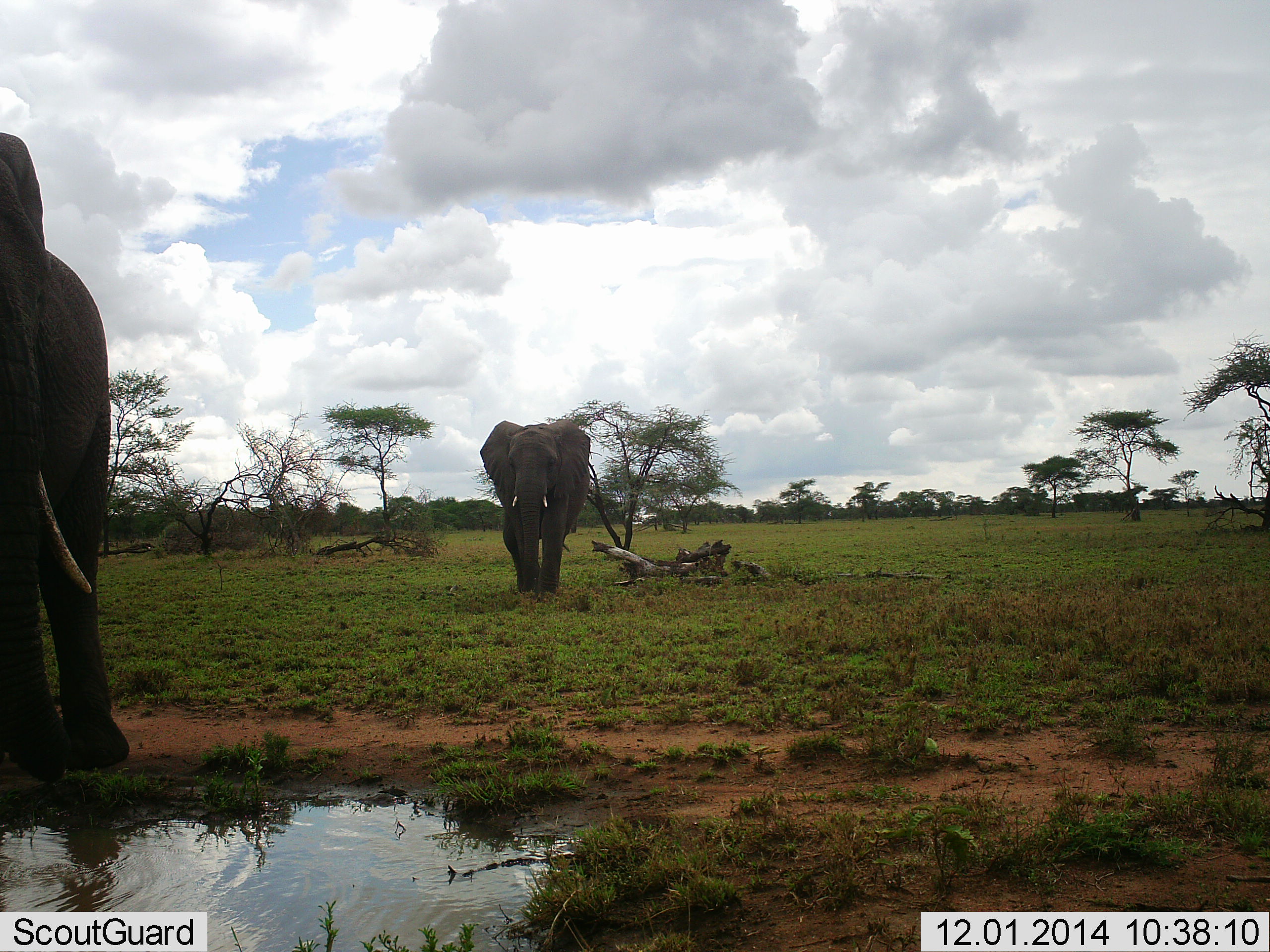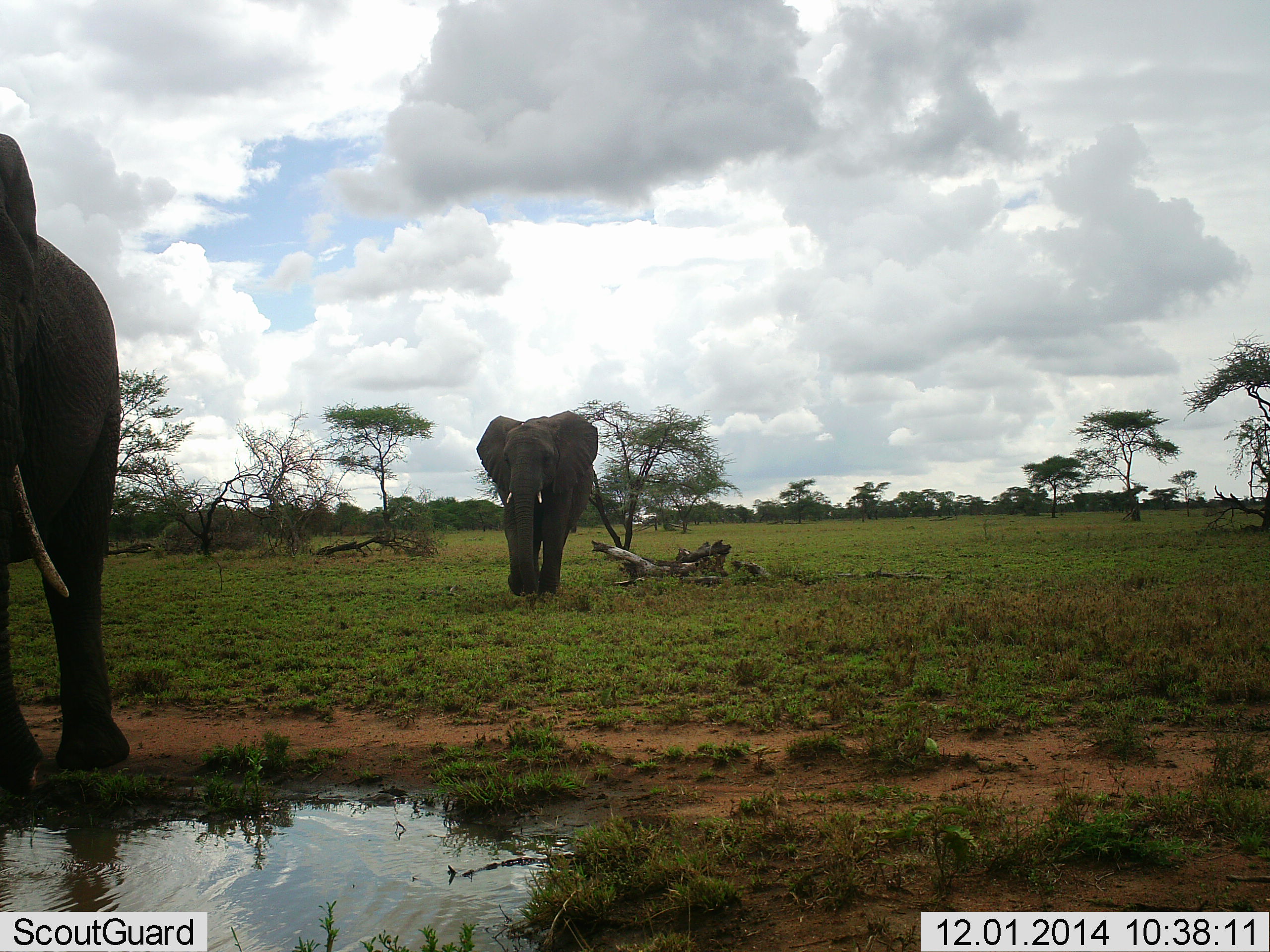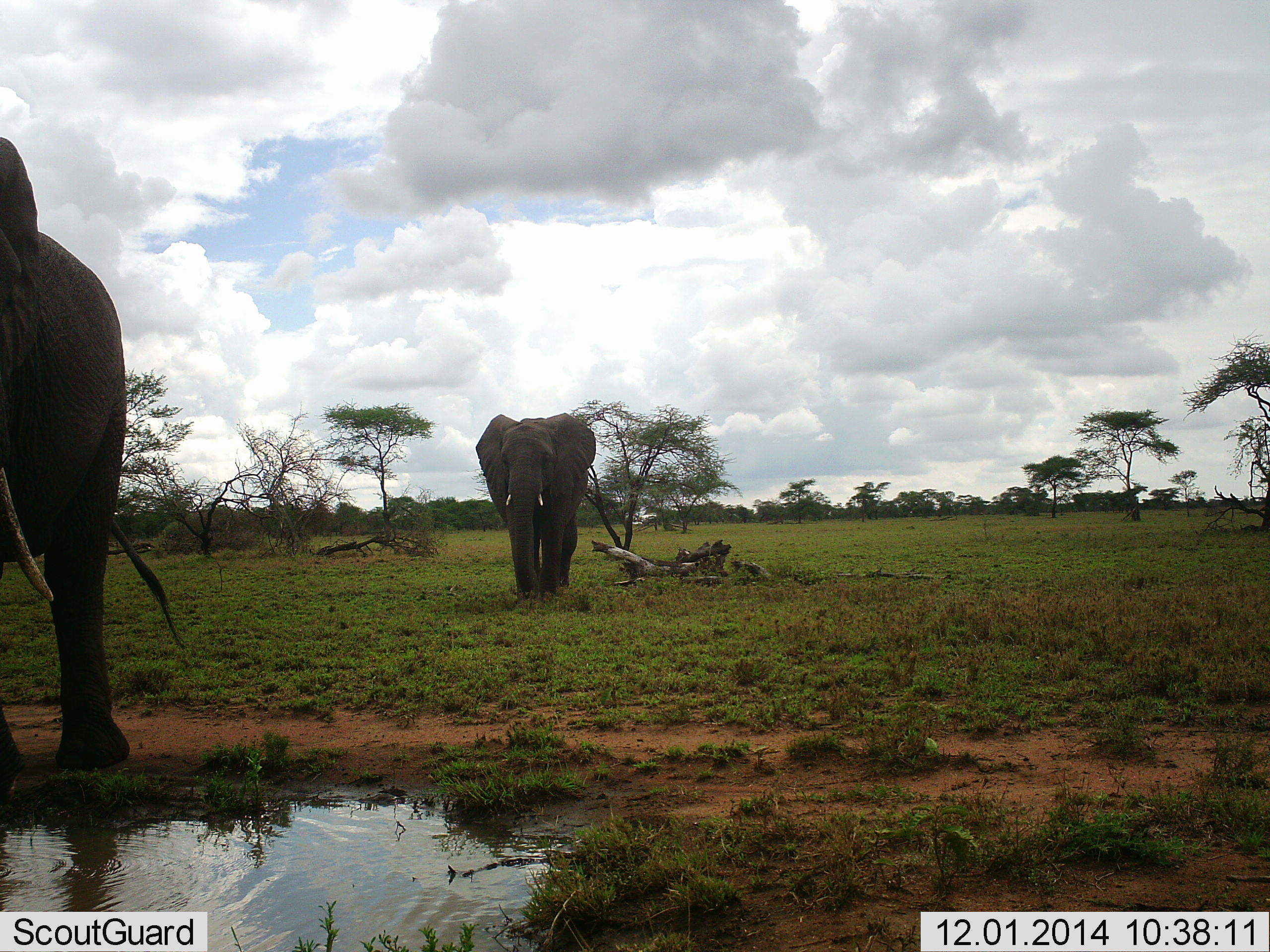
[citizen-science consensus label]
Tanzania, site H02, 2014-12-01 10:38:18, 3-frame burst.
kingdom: Animalia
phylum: Chordata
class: Mammalia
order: Proboscidea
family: Elephantidae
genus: Loxodonta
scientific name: Loxodonta africana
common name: african bush elephant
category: elephant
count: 2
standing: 40%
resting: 0%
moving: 90%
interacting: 0%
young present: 0%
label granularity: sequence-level